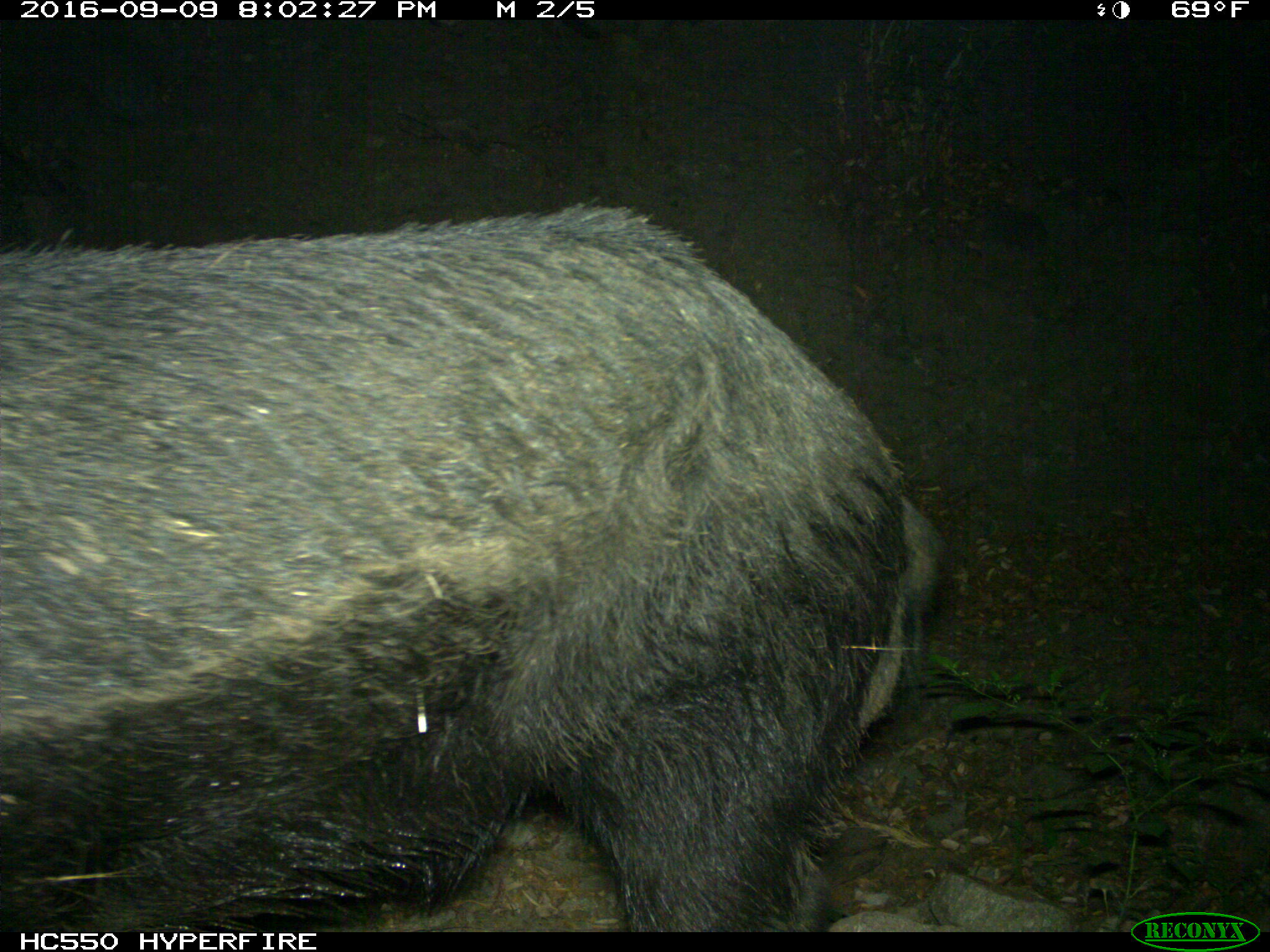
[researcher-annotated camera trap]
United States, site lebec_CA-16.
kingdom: Animalia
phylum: Chordata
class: Mammalia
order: Artiodactyla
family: Suidae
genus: Sus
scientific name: Sus scrofa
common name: wild boar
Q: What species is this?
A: Sus scrofa (wild boar).